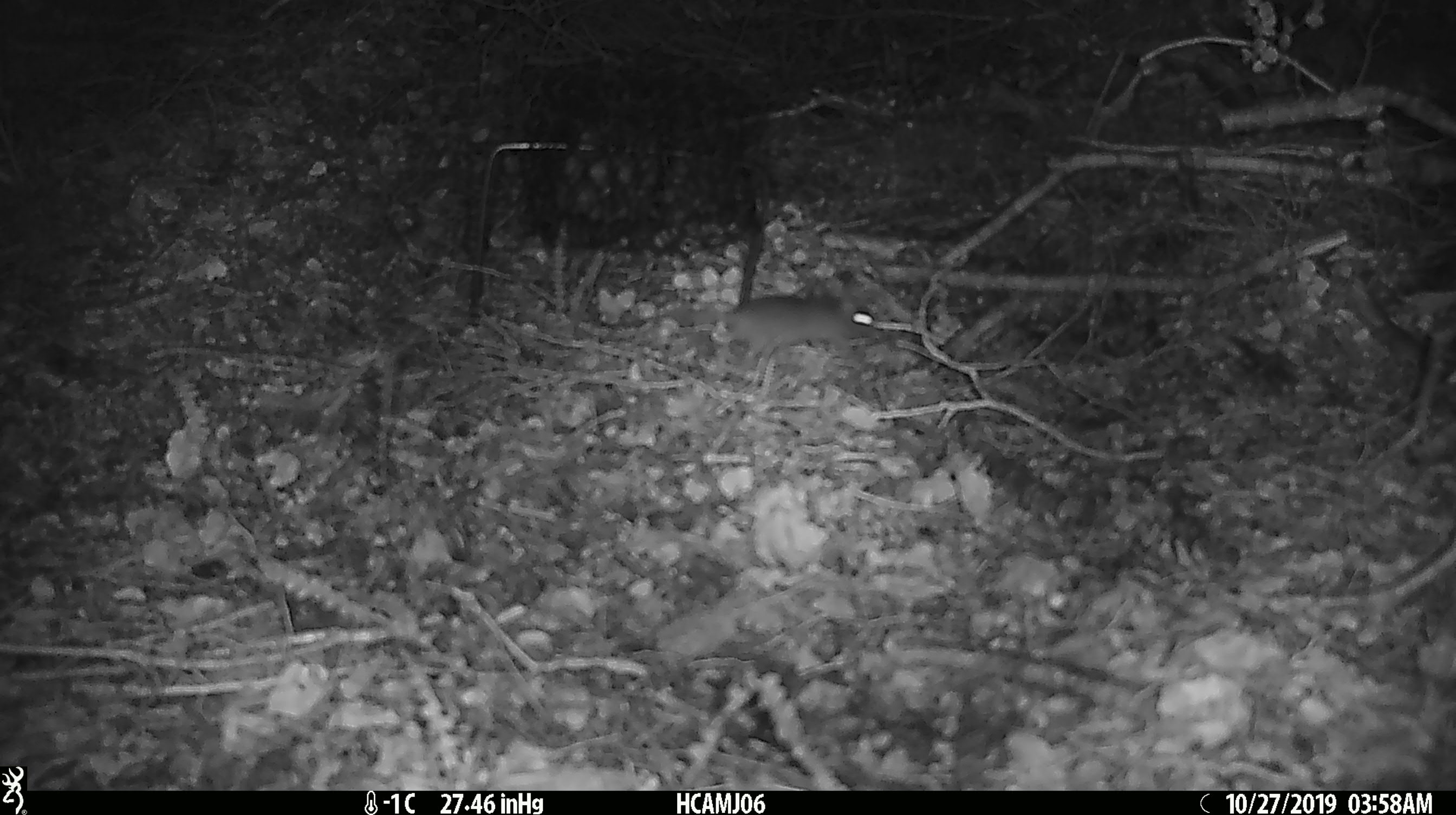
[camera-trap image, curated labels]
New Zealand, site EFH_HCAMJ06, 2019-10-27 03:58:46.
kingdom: Animalia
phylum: Chordata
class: Mammalia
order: Rodentia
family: Muridae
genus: Mus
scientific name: Mus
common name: mouse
Mouse (Mus).